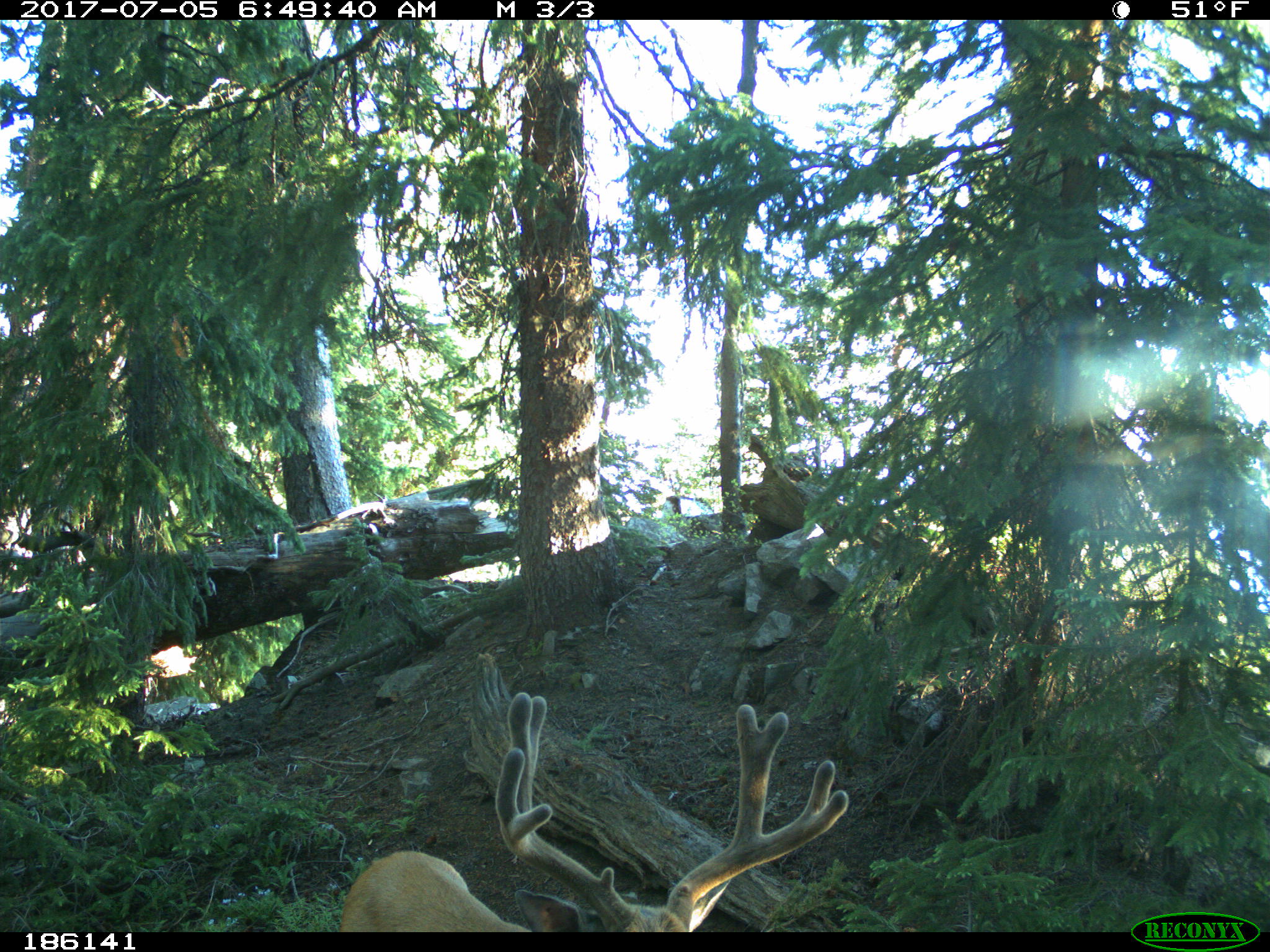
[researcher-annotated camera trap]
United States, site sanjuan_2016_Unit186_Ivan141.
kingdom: Animalia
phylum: Chordata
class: Mammalia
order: Artiodactyla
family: Cervidae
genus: Odocoileus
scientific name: Odocoileus hemionus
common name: mule deer